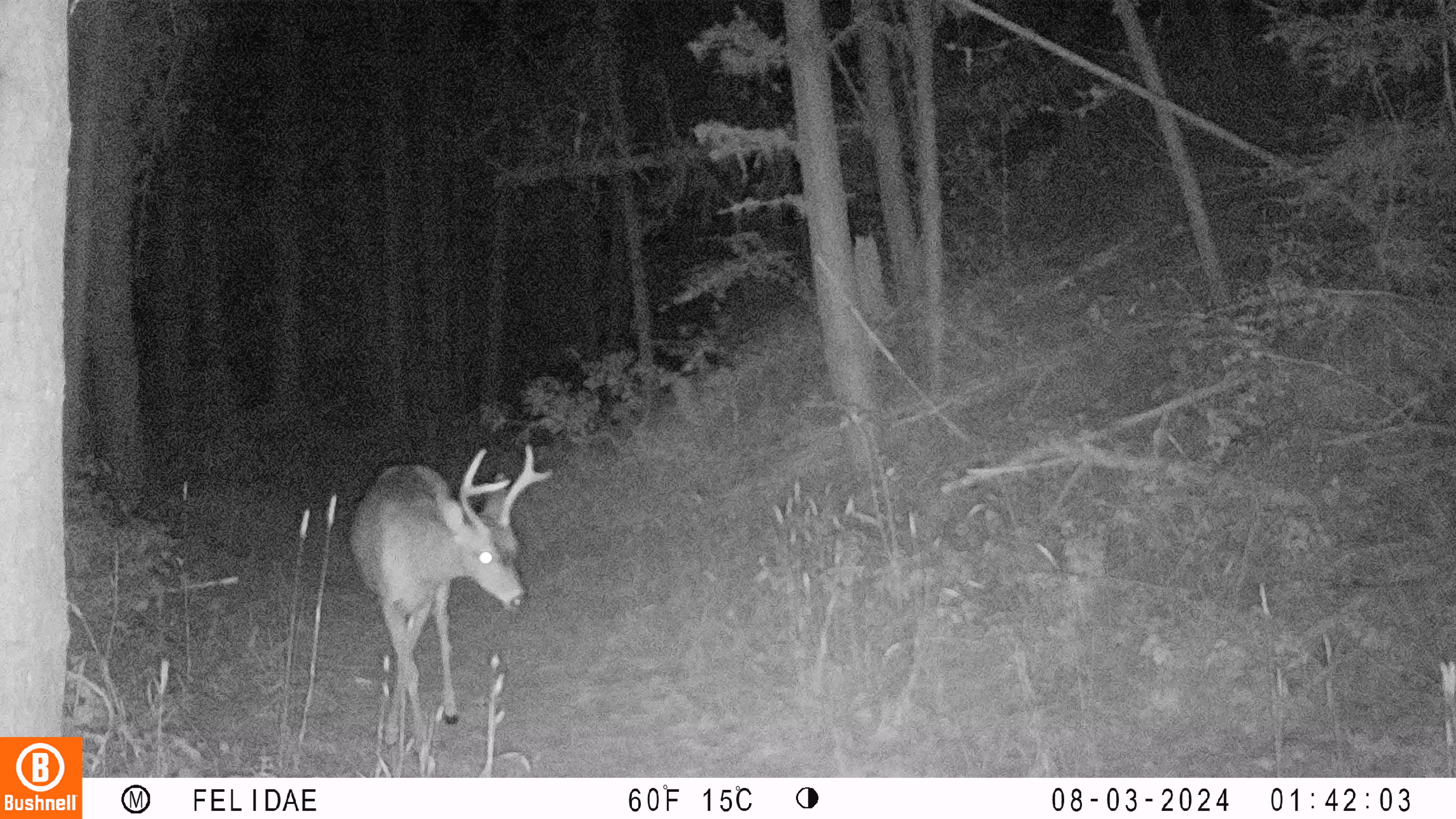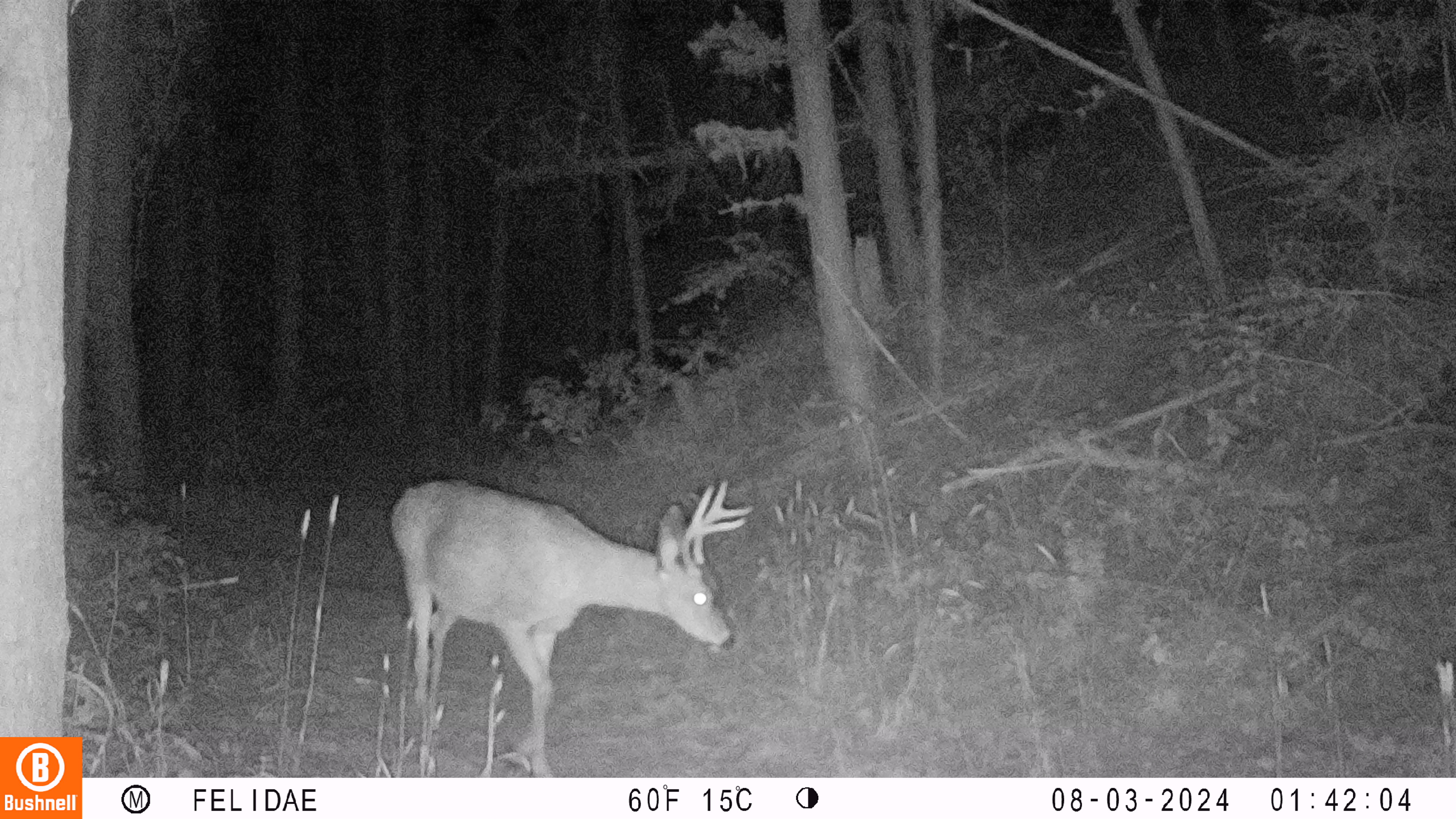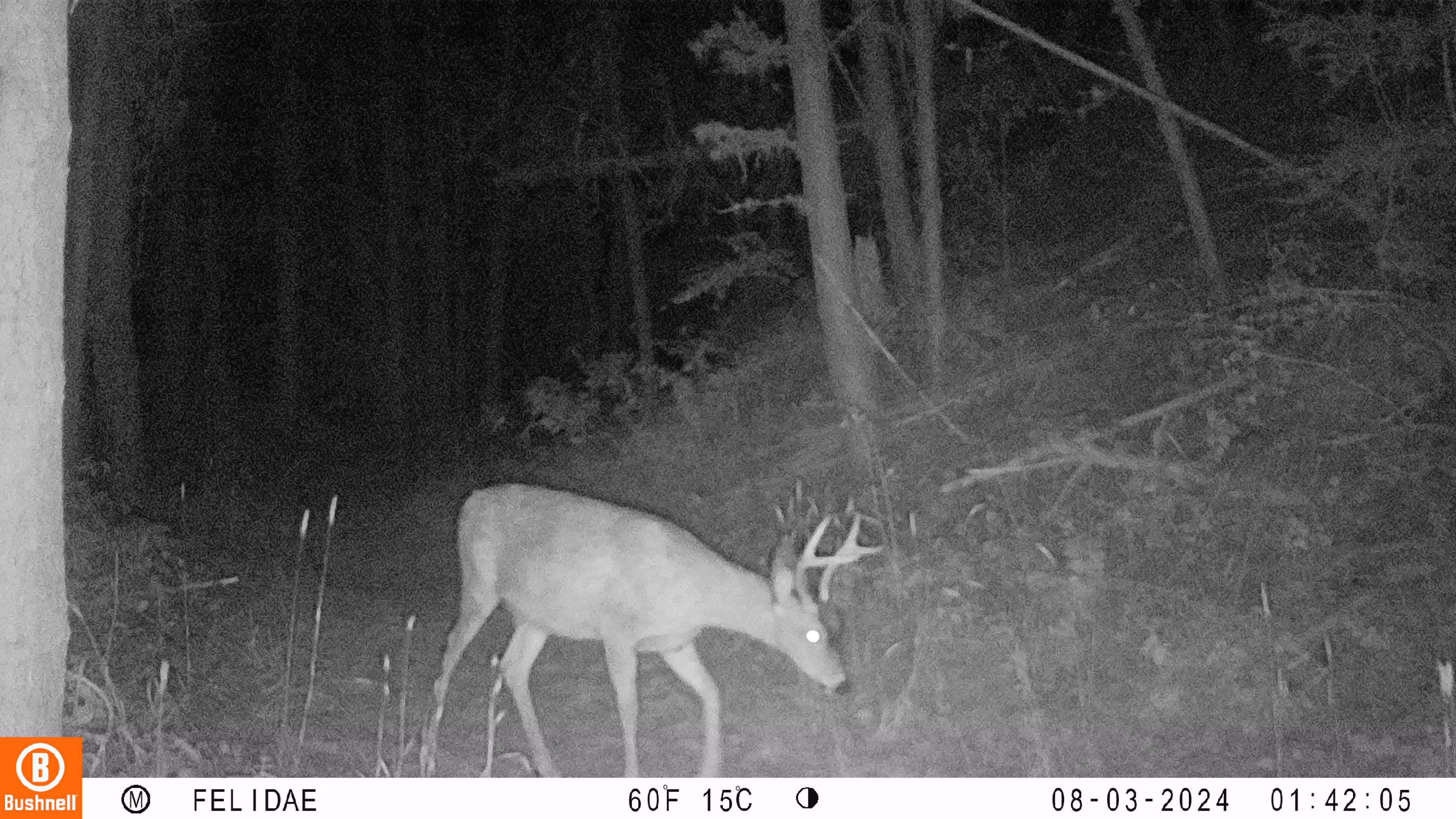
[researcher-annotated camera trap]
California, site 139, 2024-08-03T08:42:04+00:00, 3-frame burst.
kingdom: Animalia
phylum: Chordata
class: Mammalia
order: Artiodactyla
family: Cervidae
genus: Odocoileus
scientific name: Odocoileus hemionus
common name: mule deer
Mule deer (Odocoileus hemionus).